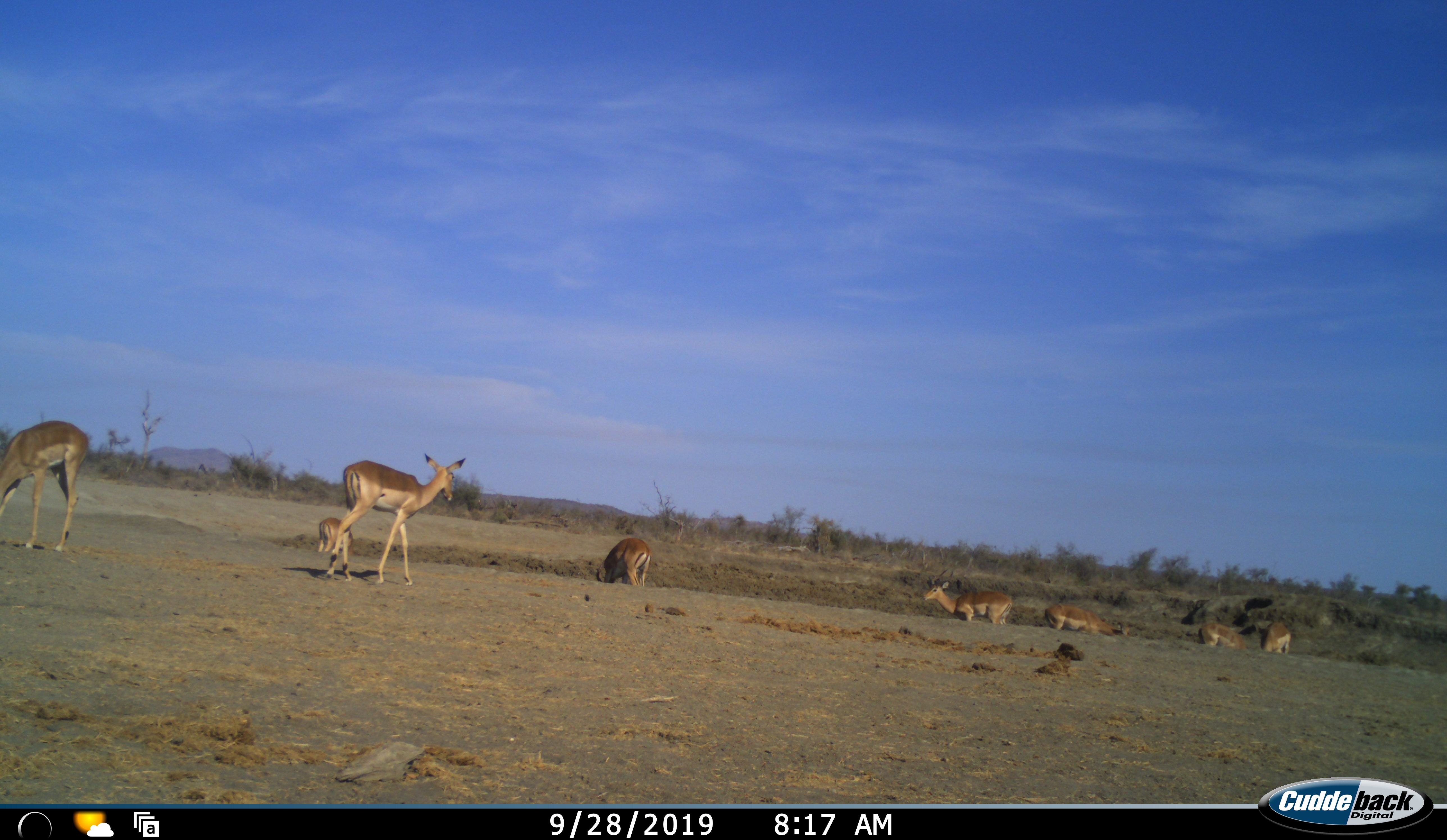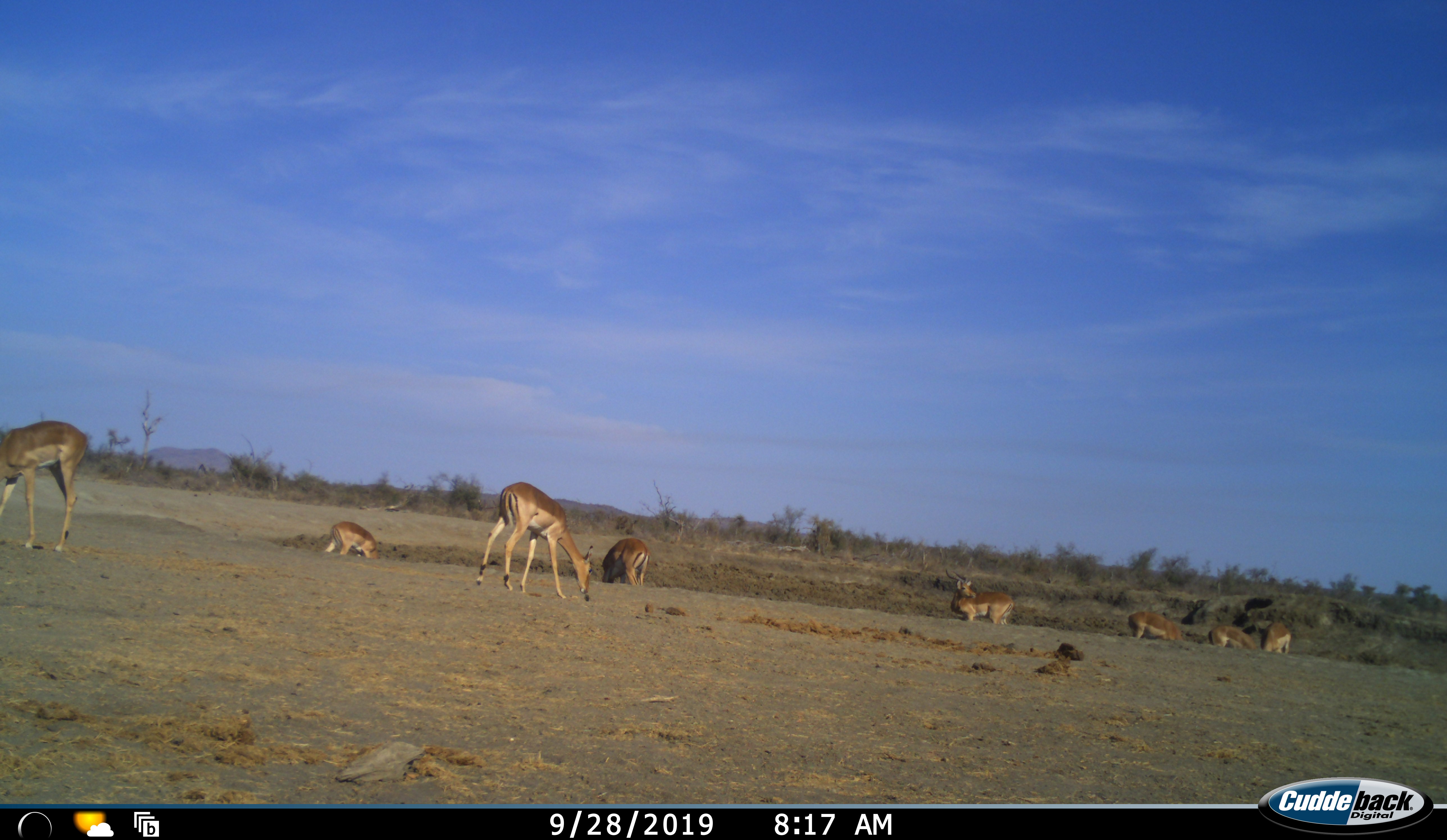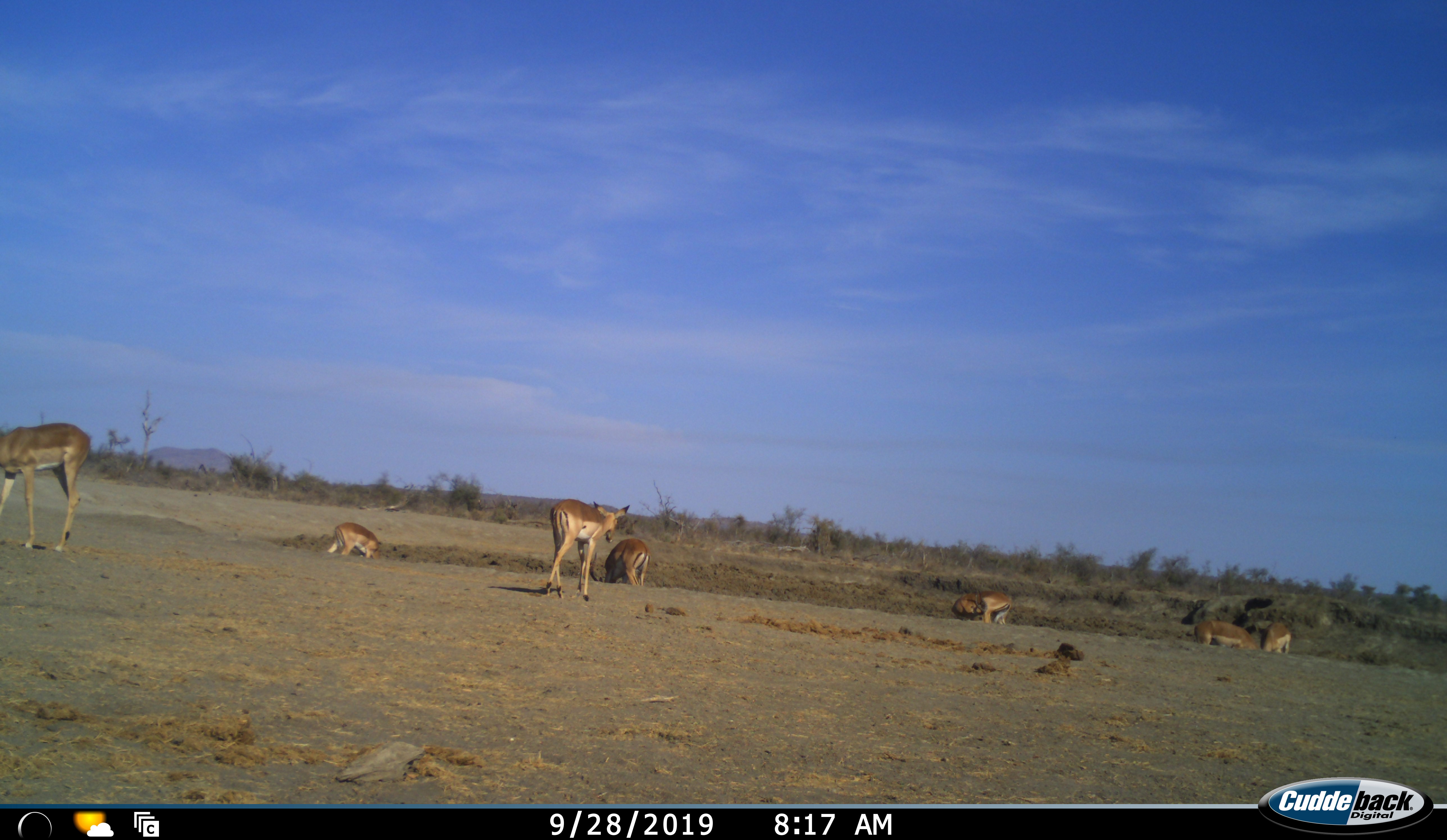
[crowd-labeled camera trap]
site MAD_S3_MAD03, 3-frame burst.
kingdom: Animalia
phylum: Chordata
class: Mammalia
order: Artiodactyla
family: Bovidae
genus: Aepyceros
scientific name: Aepyceros melampus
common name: impala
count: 8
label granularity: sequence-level